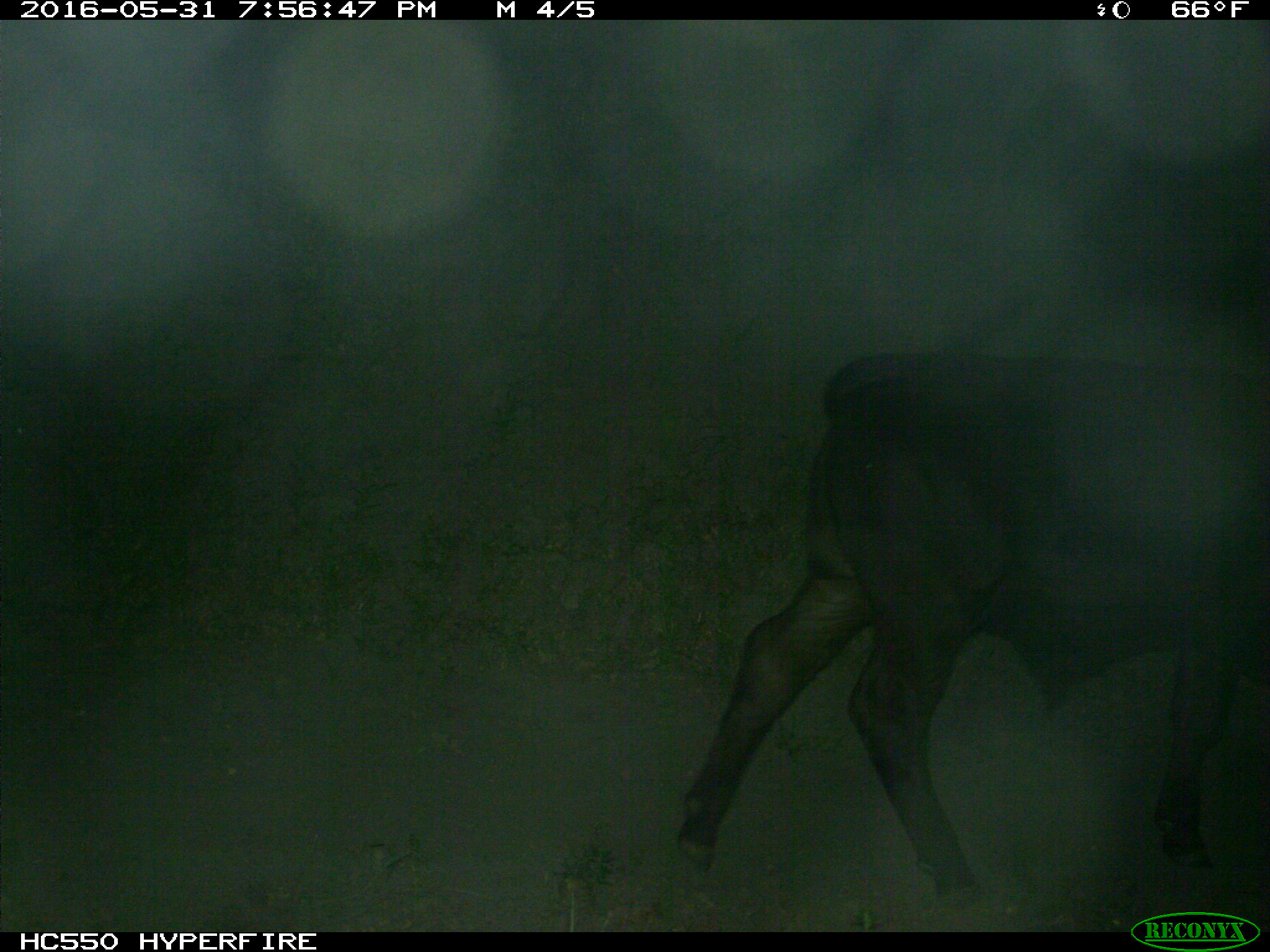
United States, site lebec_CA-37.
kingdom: Animalia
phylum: Chordata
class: Mammalia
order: Artiodactyla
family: Bovidae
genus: Bos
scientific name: Bos taurus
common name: domestic cow